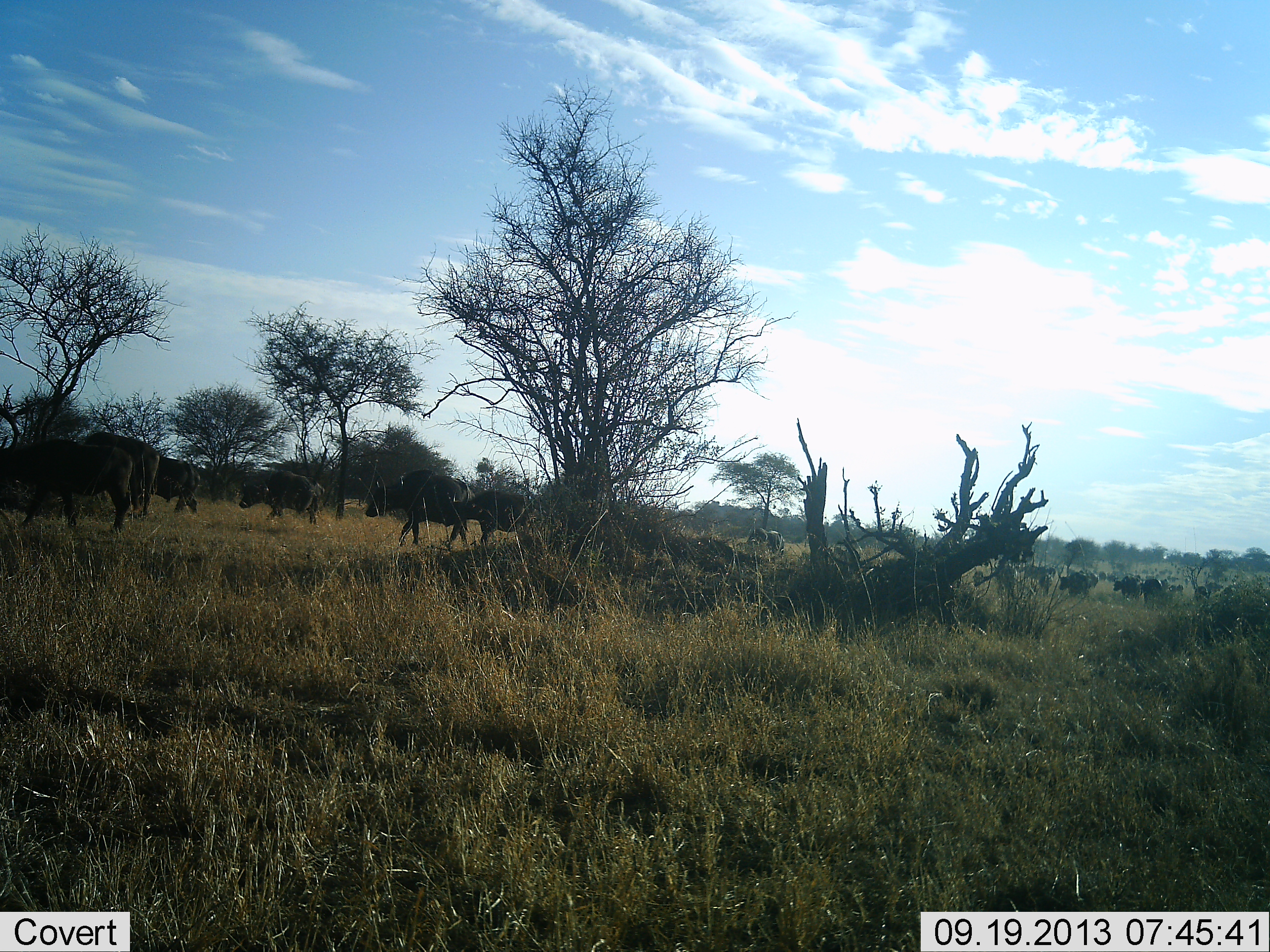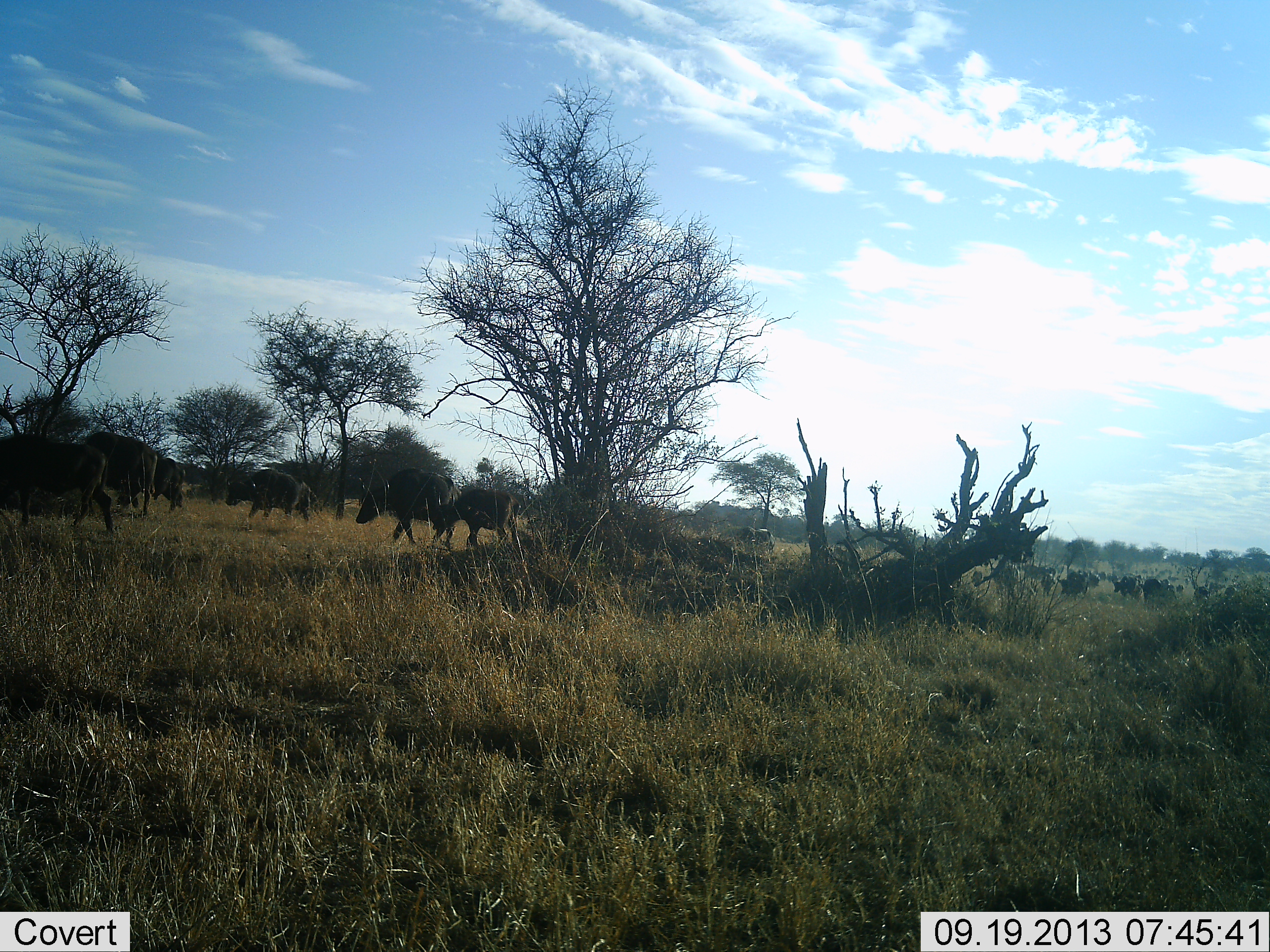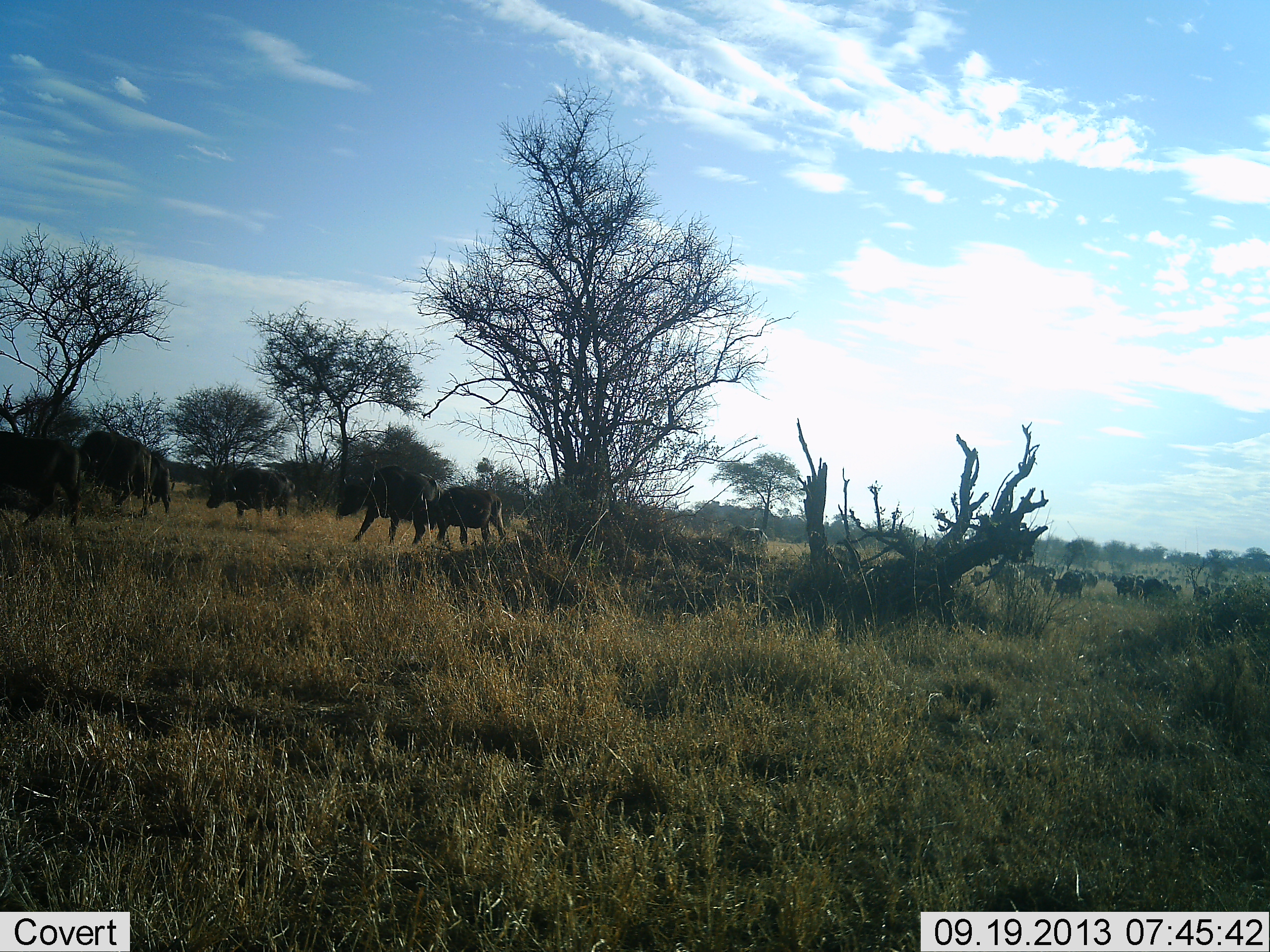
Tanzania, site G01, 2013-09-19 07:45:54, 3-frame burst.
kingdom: Animalia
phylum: Chordata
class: Mammalia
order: Artiodactyla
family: Bovidae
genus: Syncerus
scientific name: Syncerus caffer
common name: cape buffalo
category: buffalo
Buffalo (cape buffalo) (Syncerus caffer), count 11-50. Behavior (volunteer vote fractions): standing 13%, resting 0%, moving 100%, interacting 0%. Young present (vote fraction): 13%. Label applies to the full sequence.